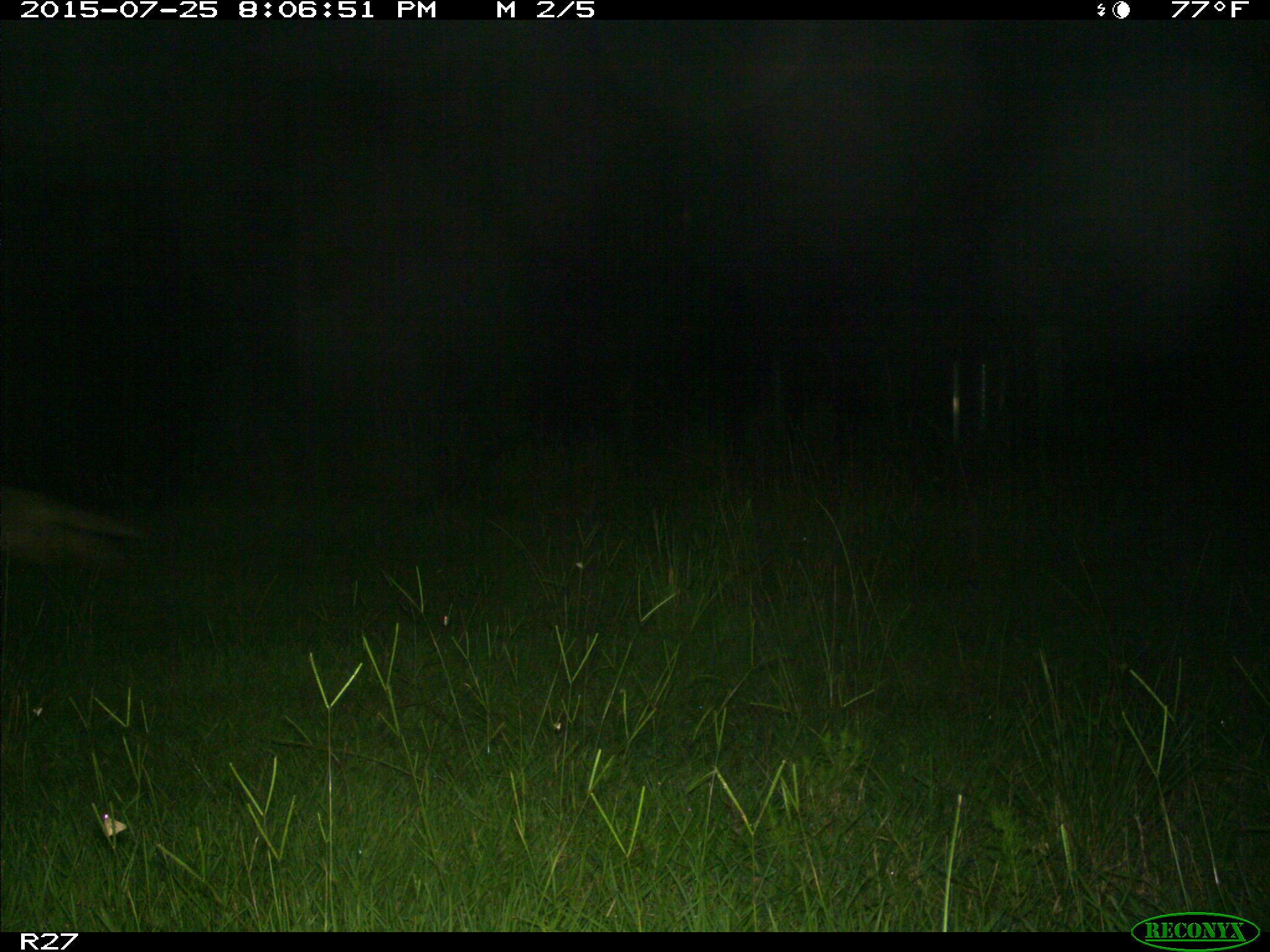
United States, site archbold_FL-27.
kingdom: Animalia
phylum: Chordata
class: Mammalia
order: Carnivora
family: Canidae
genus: Canis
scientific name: Canis latrans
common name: coyote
Canis latrans (coyote).